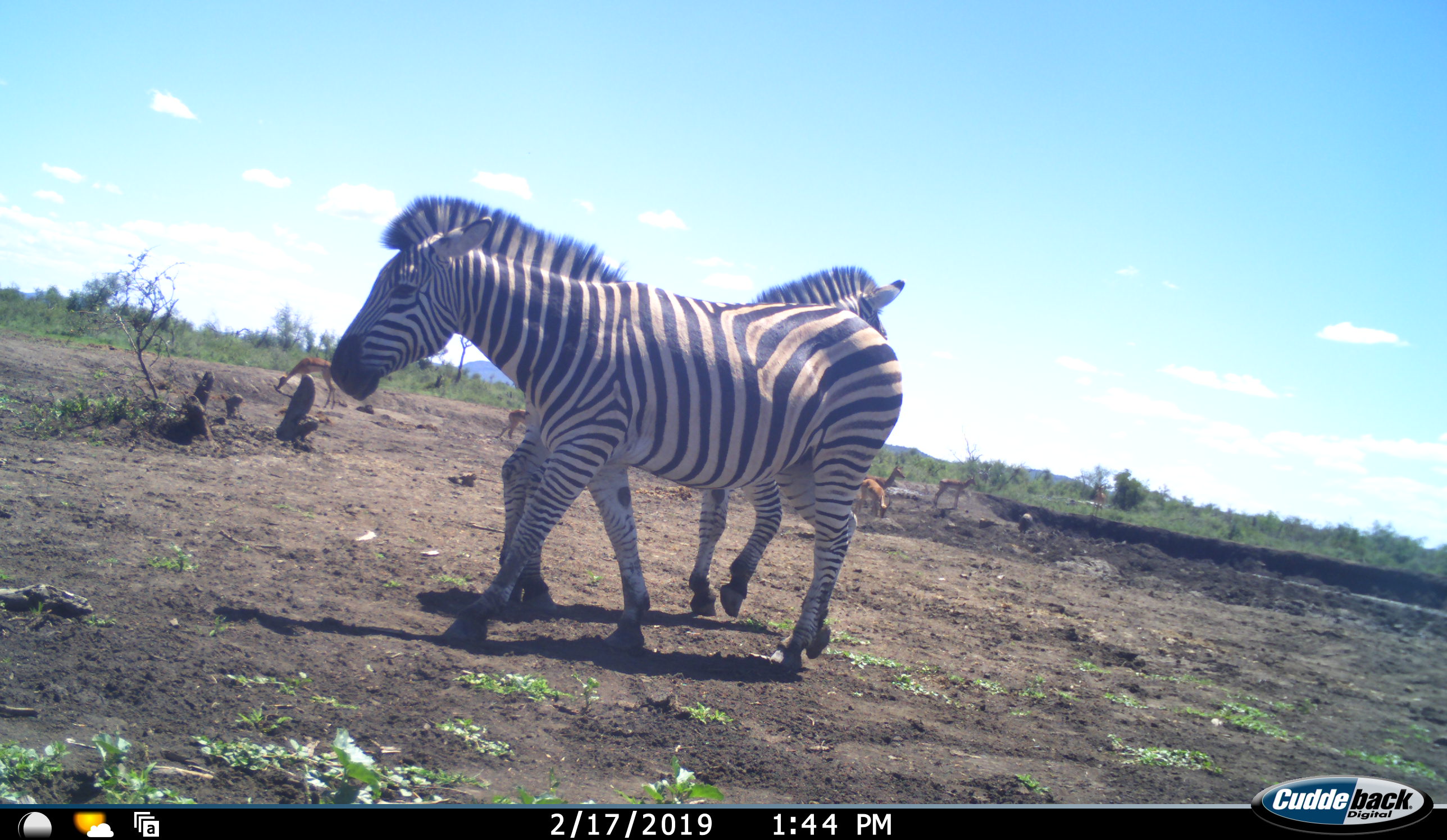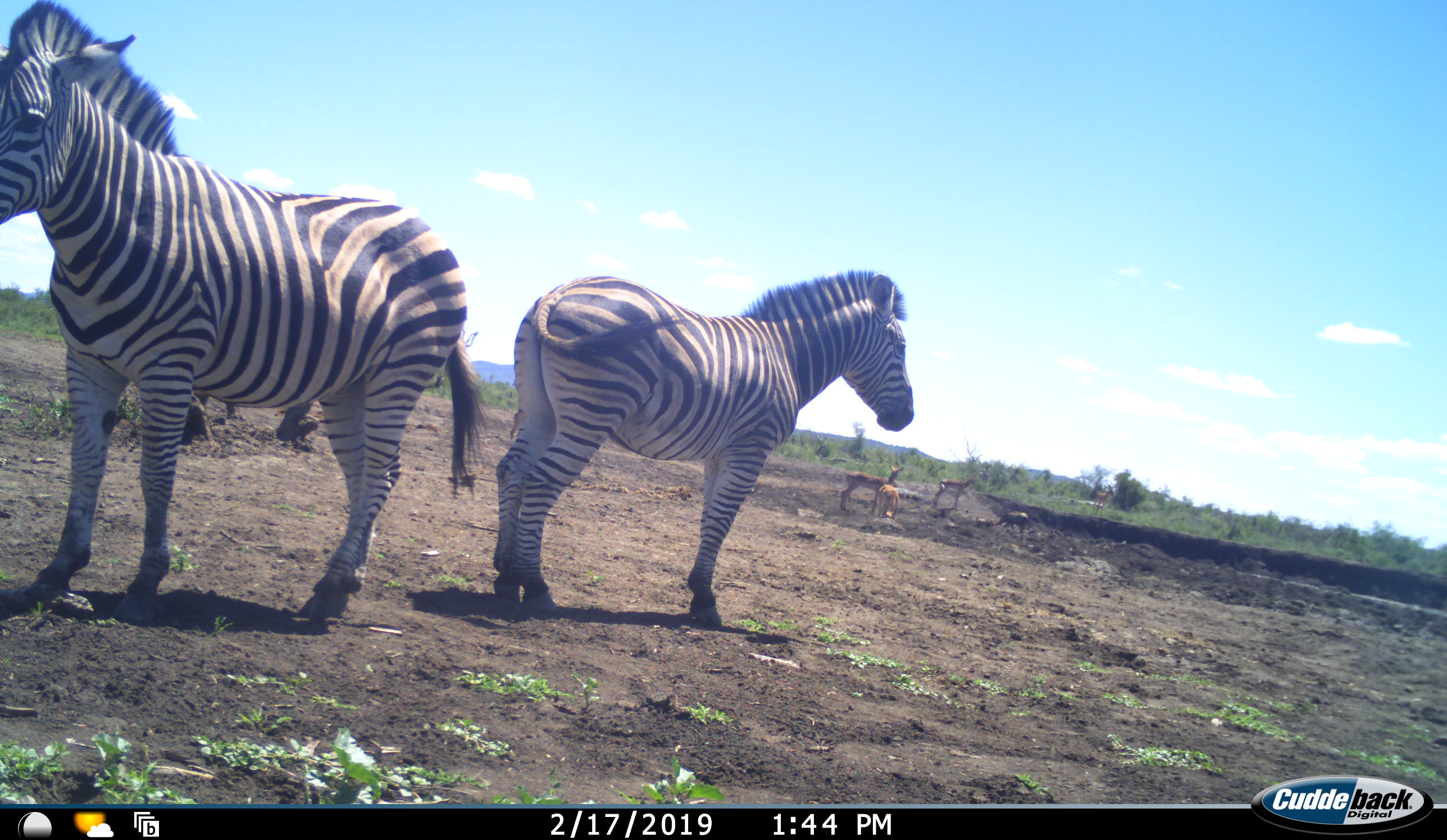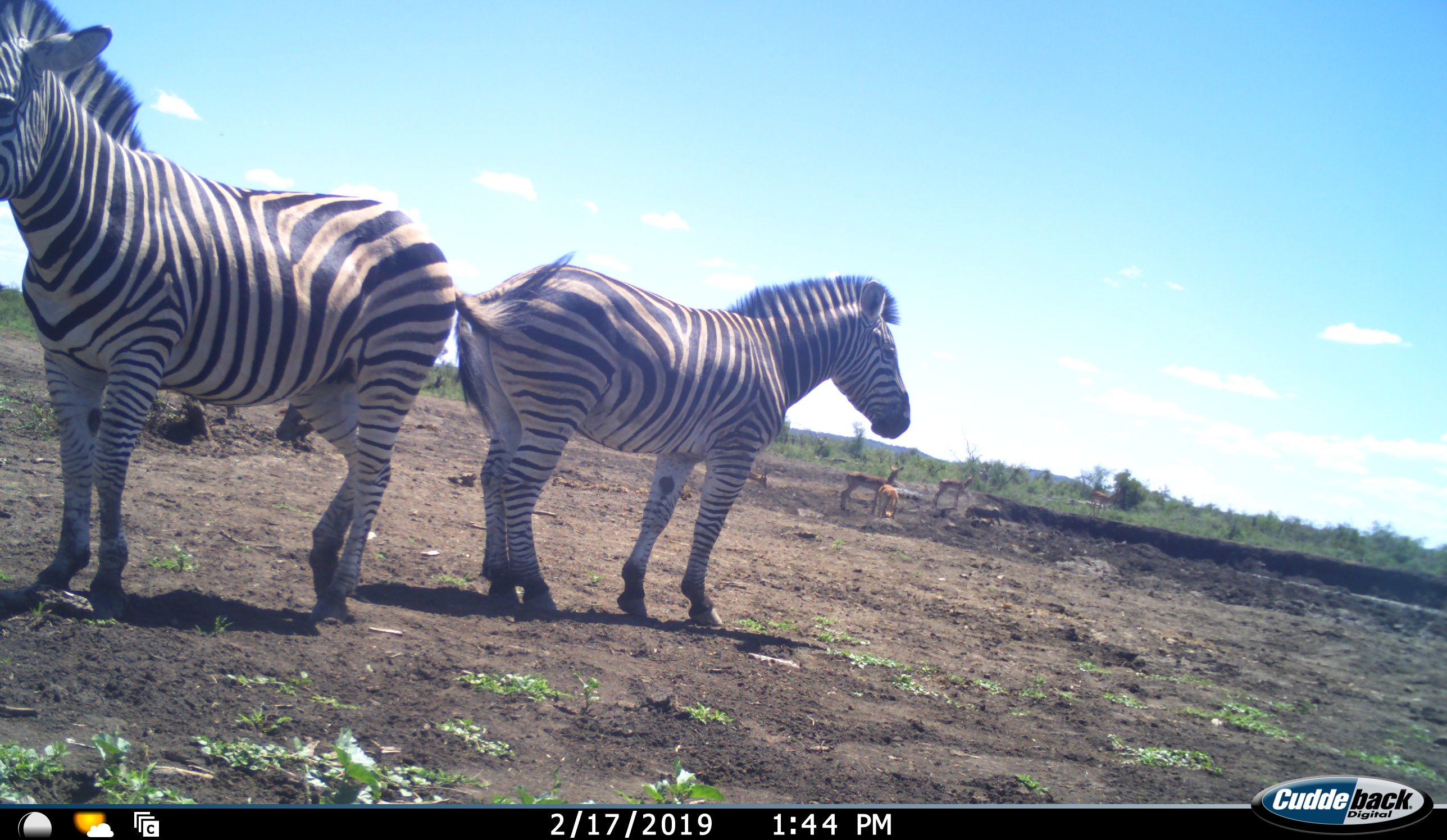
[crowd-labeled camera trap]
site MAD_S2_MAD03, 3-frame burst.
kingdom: Animalia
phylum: Chordata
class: Mammalia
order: Perissodactyla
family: Equidae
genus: Equus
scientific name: Equus quagga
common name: plains zebra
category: zebraplains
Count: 2.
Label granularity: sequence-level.